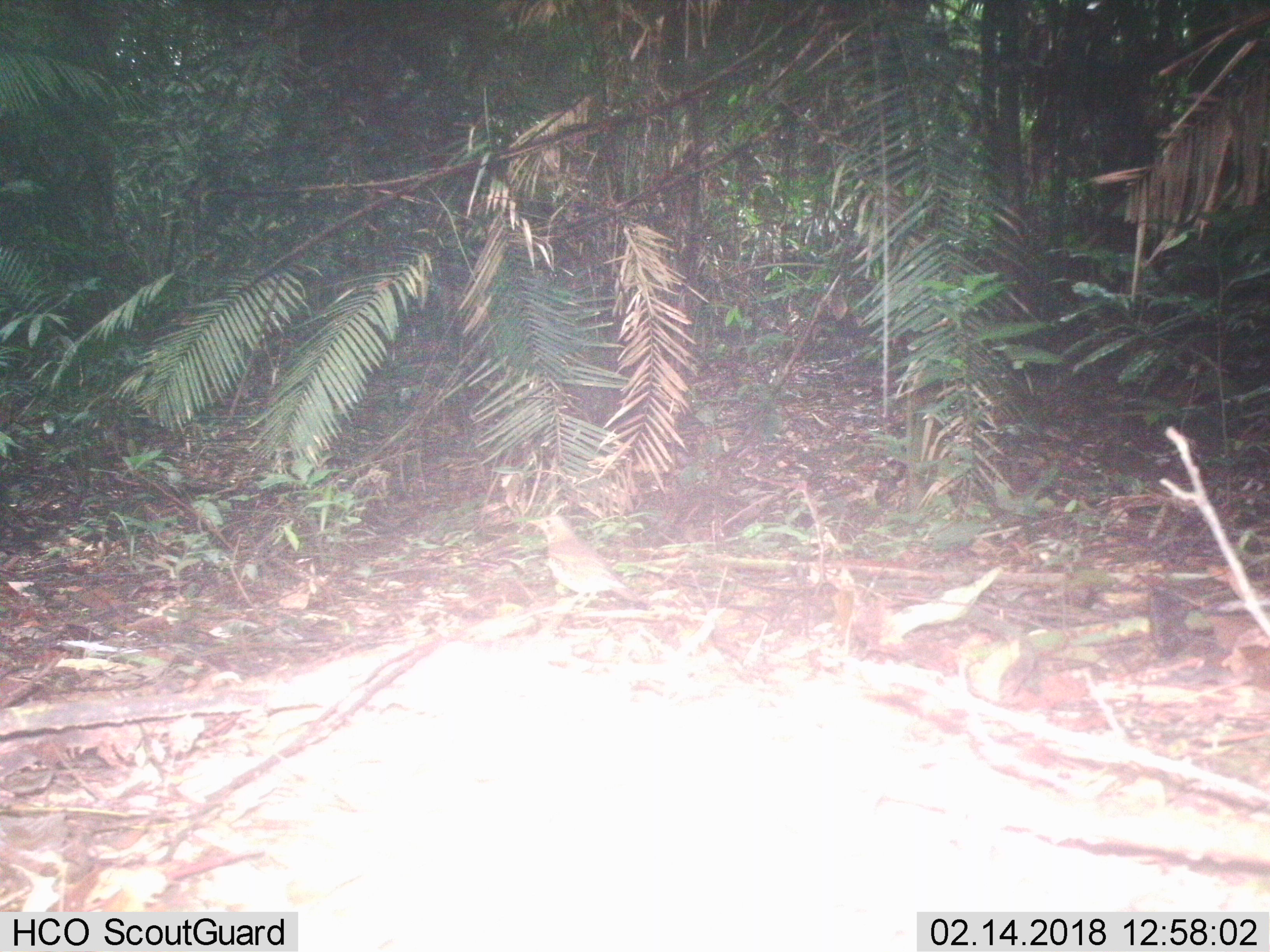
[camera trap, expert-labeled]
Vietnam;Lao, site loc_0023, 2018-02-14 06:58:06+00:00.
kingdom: Animalia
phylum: Chordata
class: Aves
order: Passeriformes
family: Turdidae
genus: Turdus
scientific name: Turdus cardis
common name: japanese thrush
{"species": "japanese thrush (Turdus cardis)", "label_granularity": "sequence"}